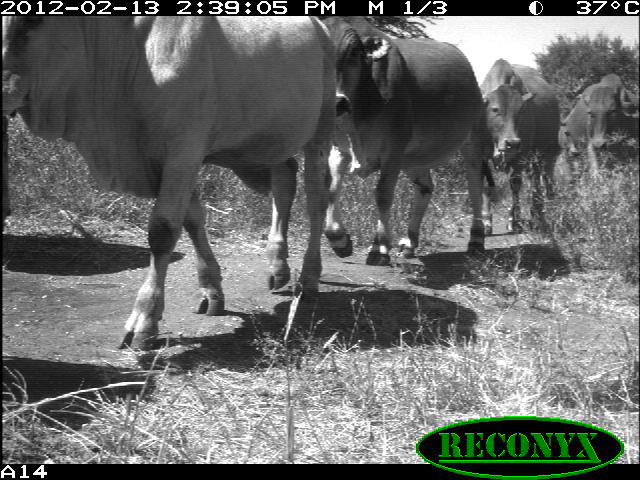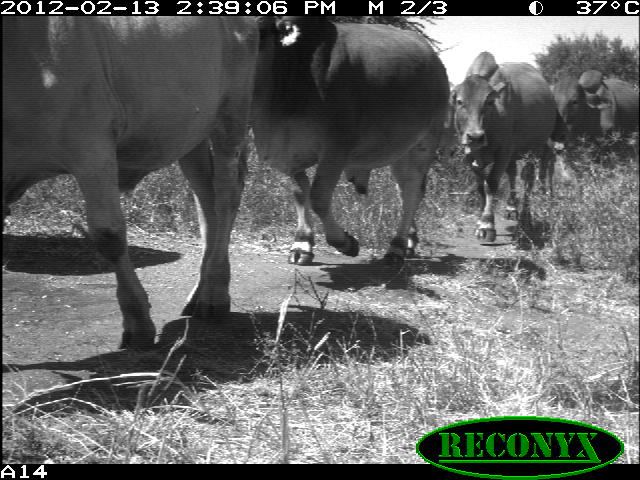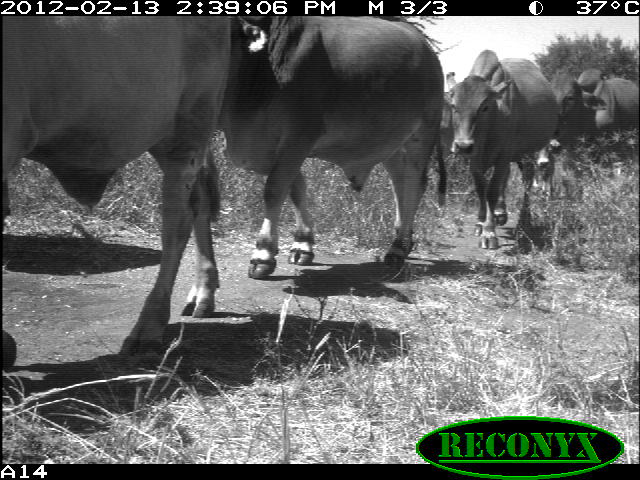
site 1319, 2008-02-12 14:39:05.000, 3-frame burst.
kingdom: Animalia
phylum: Chordata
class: Mammalia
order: Artiodactyla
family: Bovidae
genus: Bos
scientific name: Bos taurus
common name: domestic cattle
Bos taurus (domestic cattle), count 6.